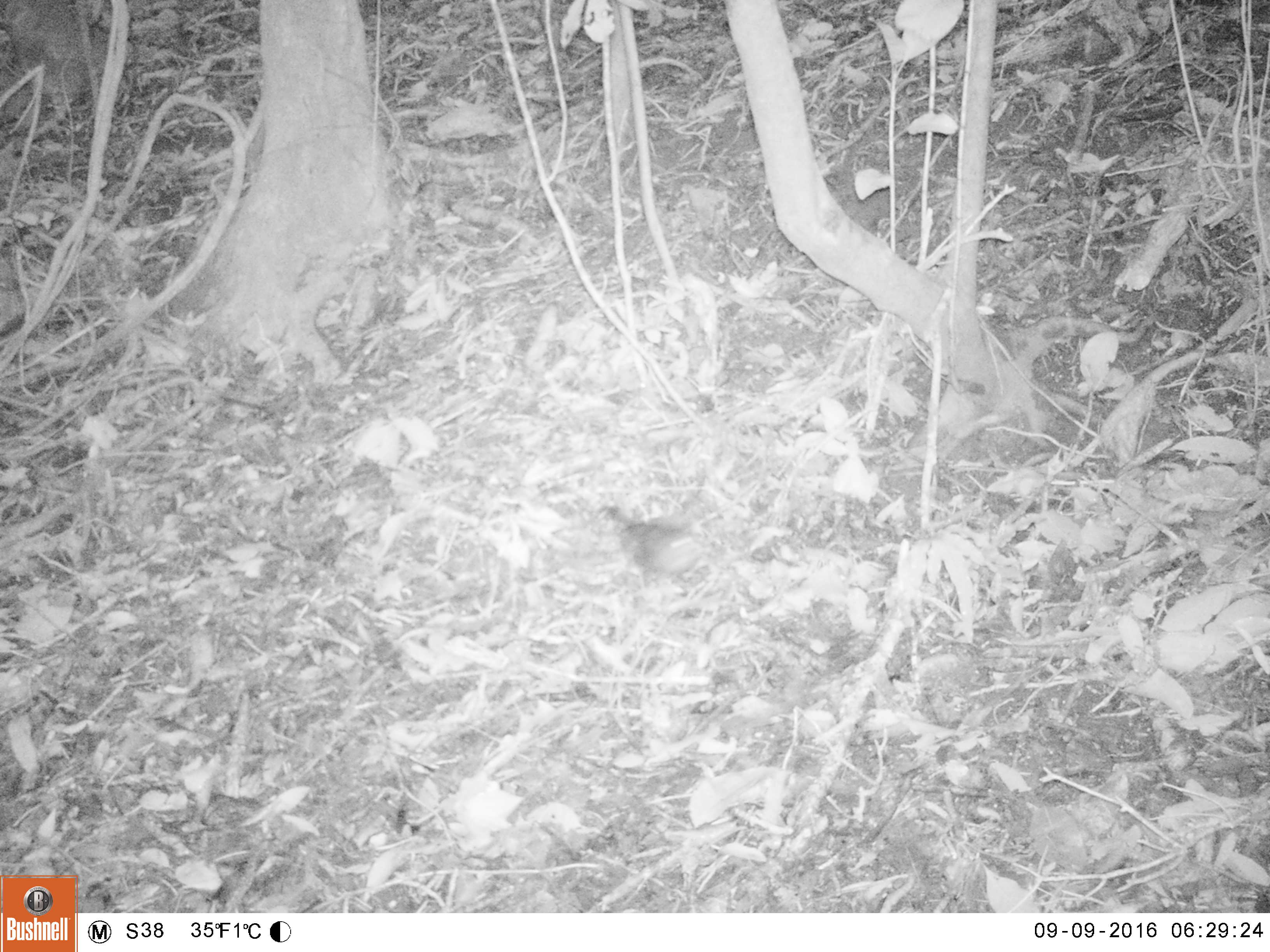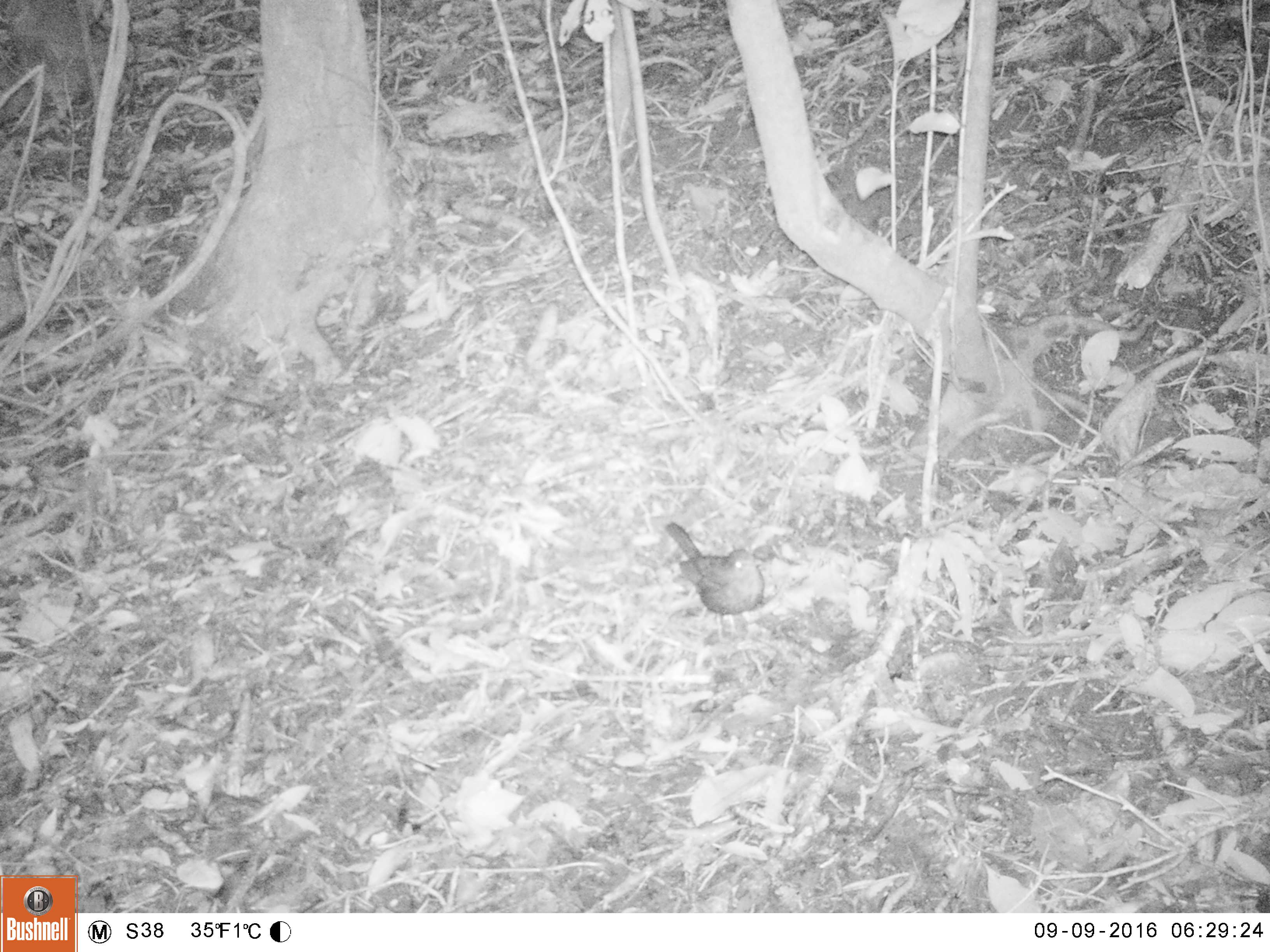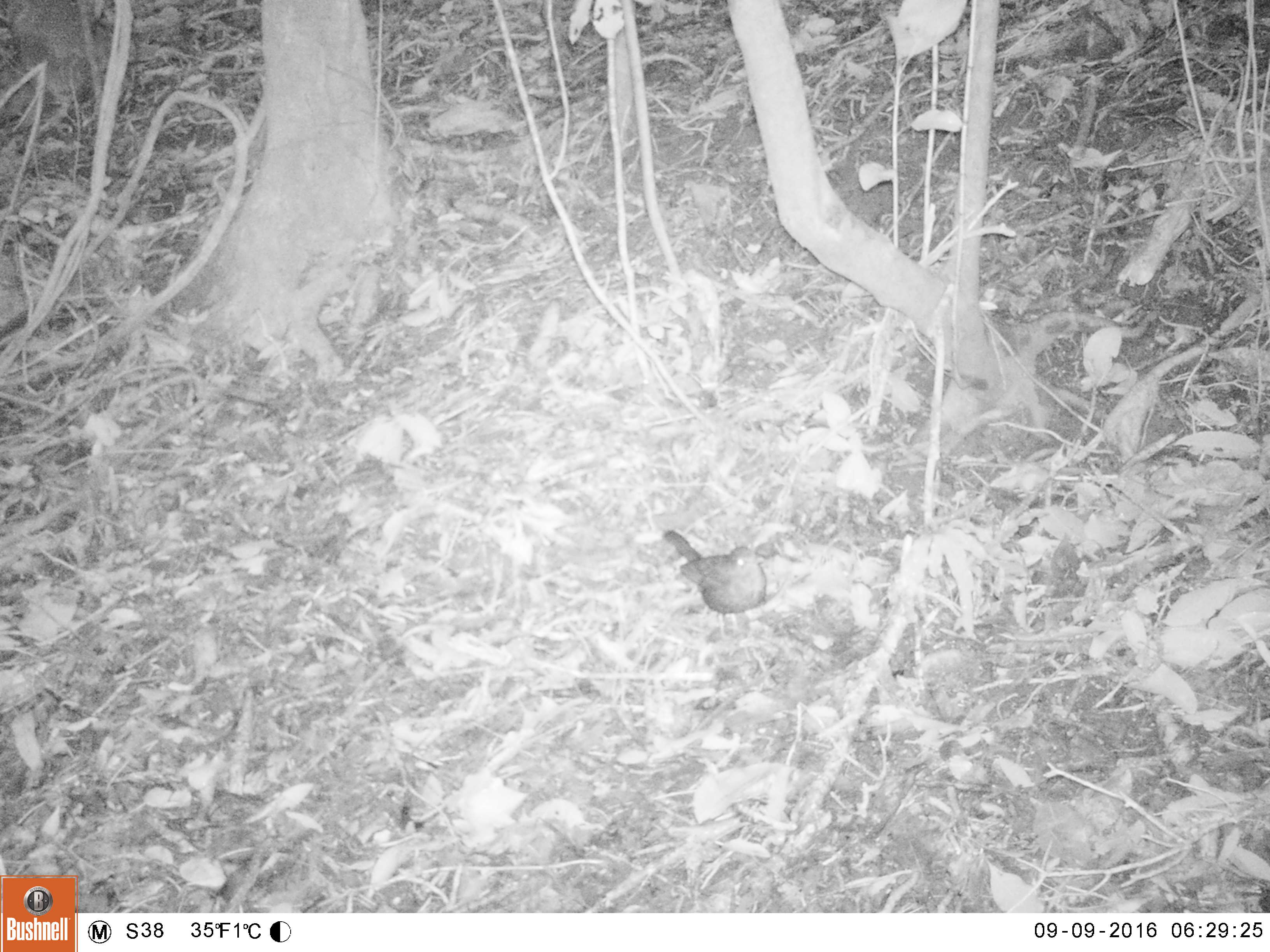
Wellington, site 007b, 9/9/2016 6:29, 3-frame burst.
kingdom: Animalia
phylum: Chordata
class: Aves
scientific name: Aves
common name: bird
Bird (Aves).